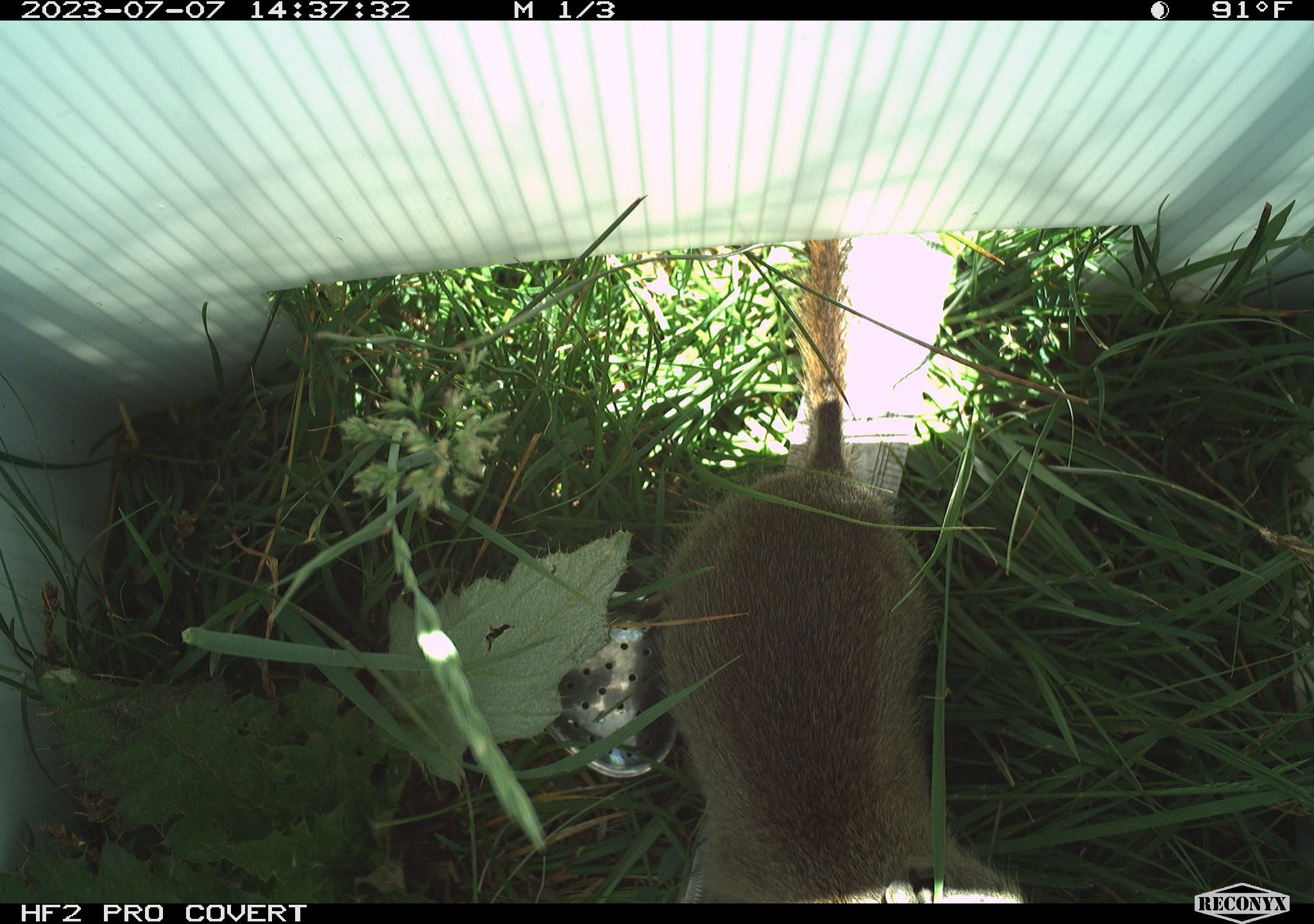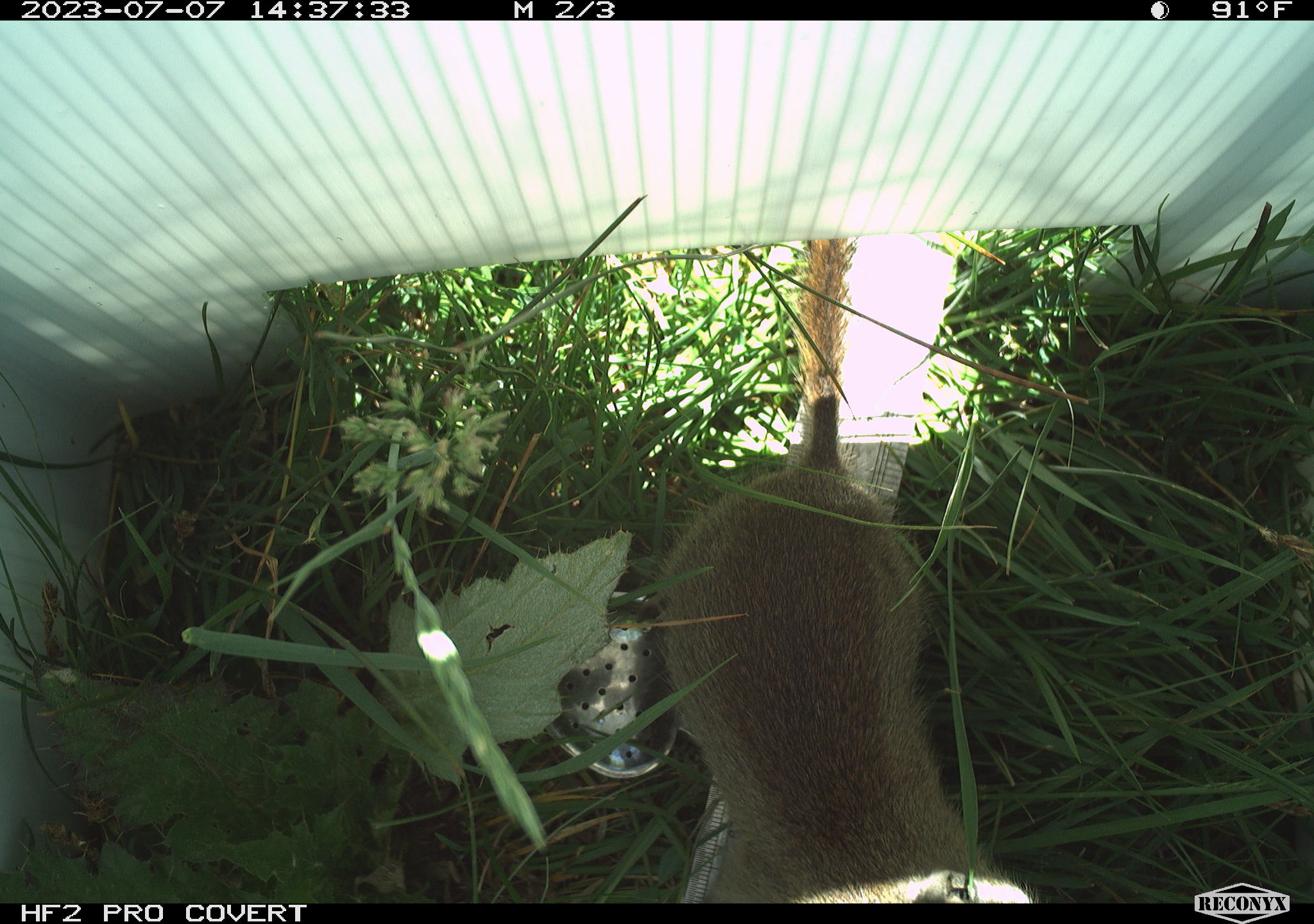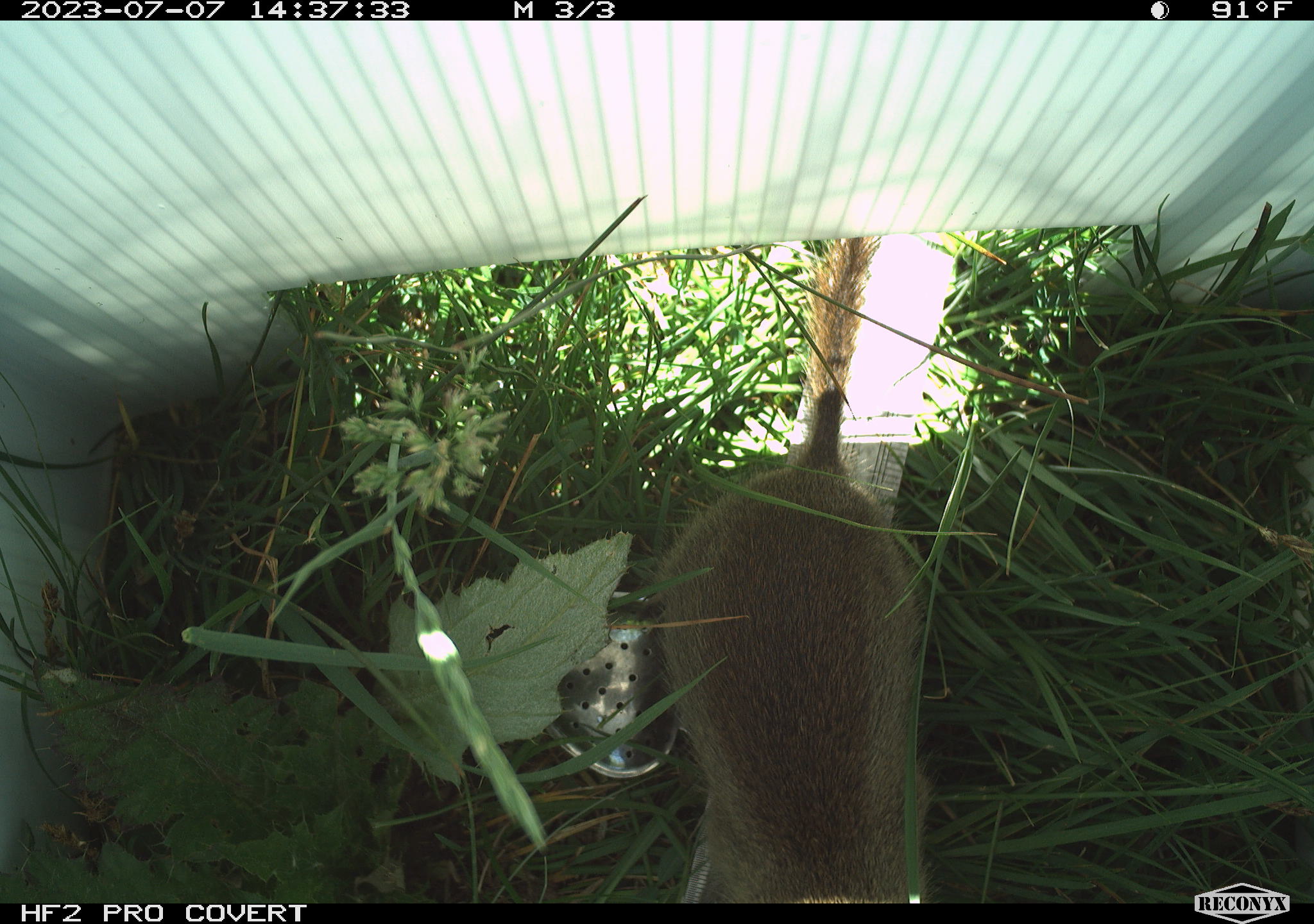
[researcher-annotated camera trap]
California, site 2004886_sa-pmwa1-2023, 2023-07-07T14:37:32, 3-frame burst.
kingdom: Animalia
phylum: Chordata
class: Mammalia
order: Rodentia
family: Sciuridae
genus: Urocitellus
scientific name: Urocitellus beldingi beldingi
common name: belding's ground squirrel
Belding's ground squirrel (Urocitellus beldingi beldingi).